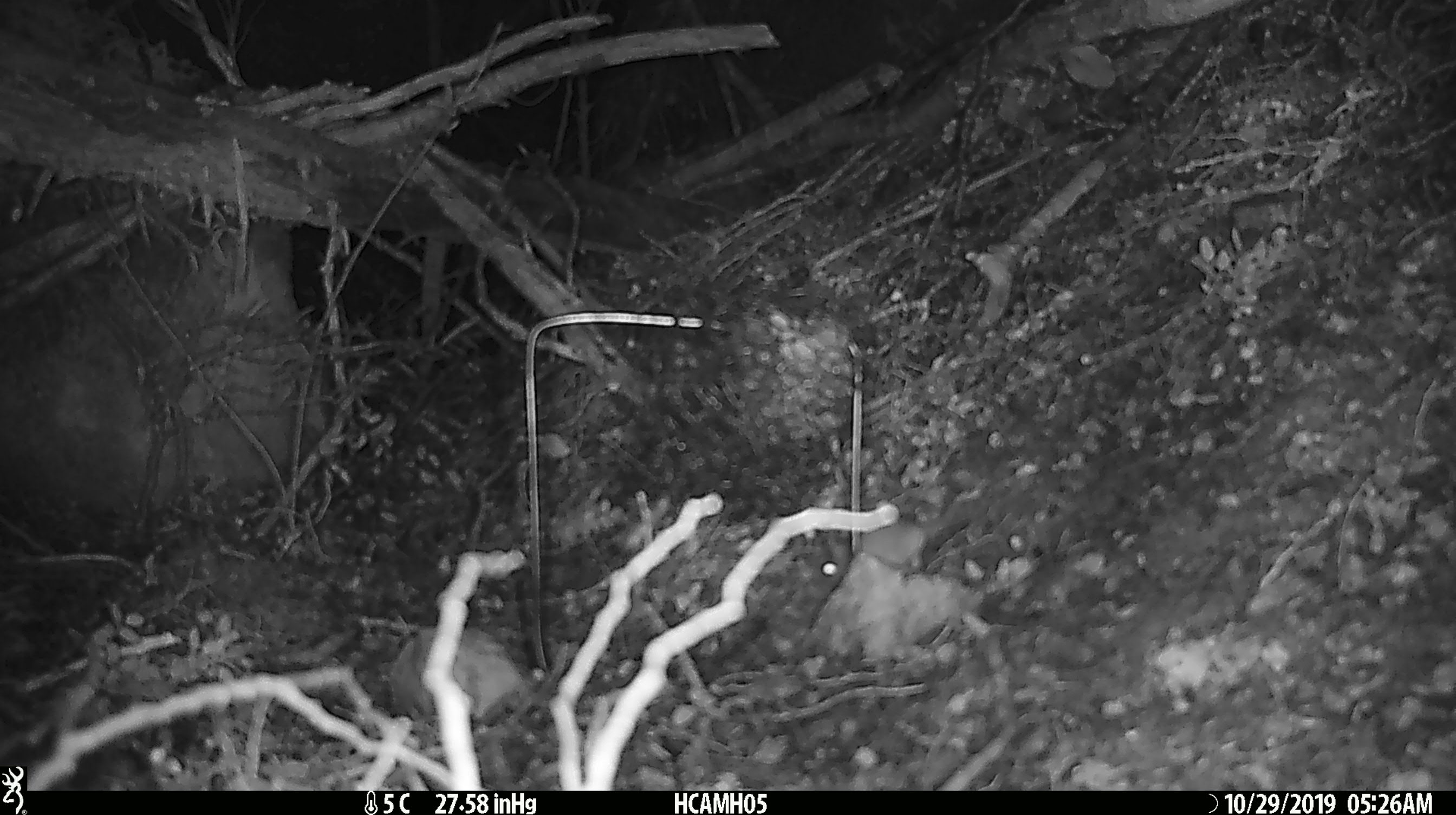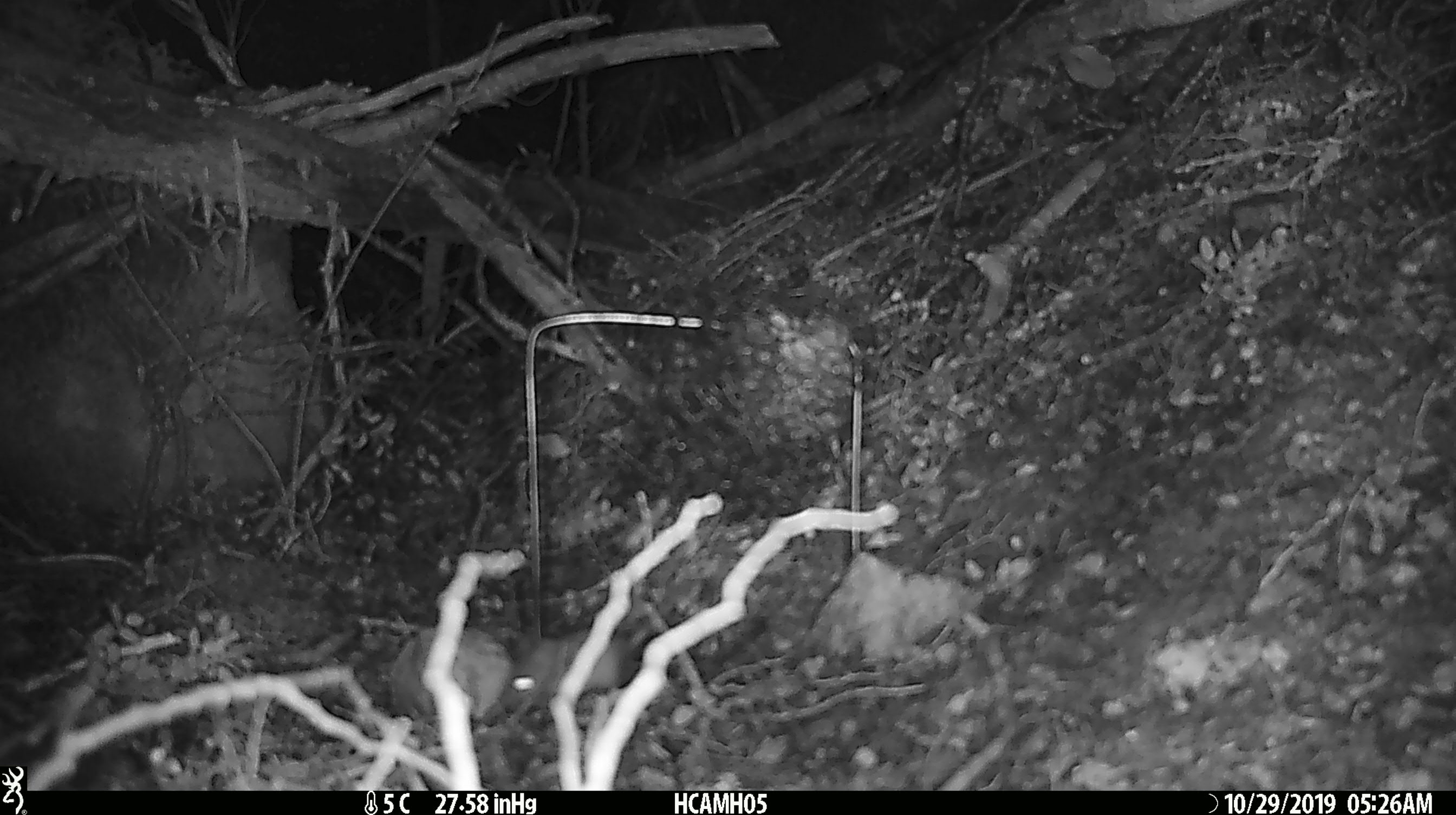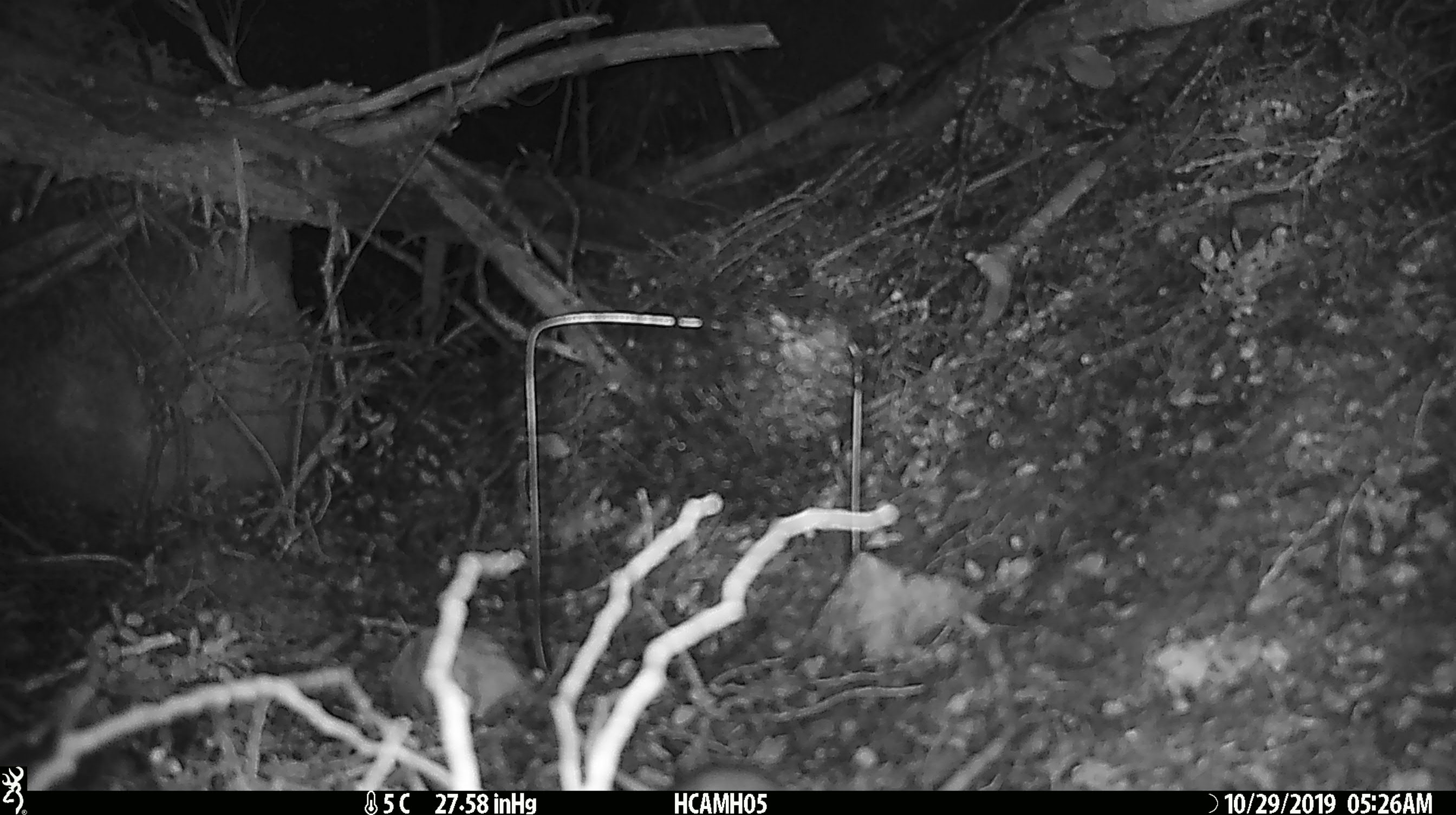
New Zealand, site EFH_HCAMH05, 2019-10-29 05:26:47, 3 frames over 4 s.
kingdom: Animalia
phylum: Chordata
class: Mammalia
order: Rodentia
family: Muridae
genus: Mus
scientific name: Mus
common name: mouse